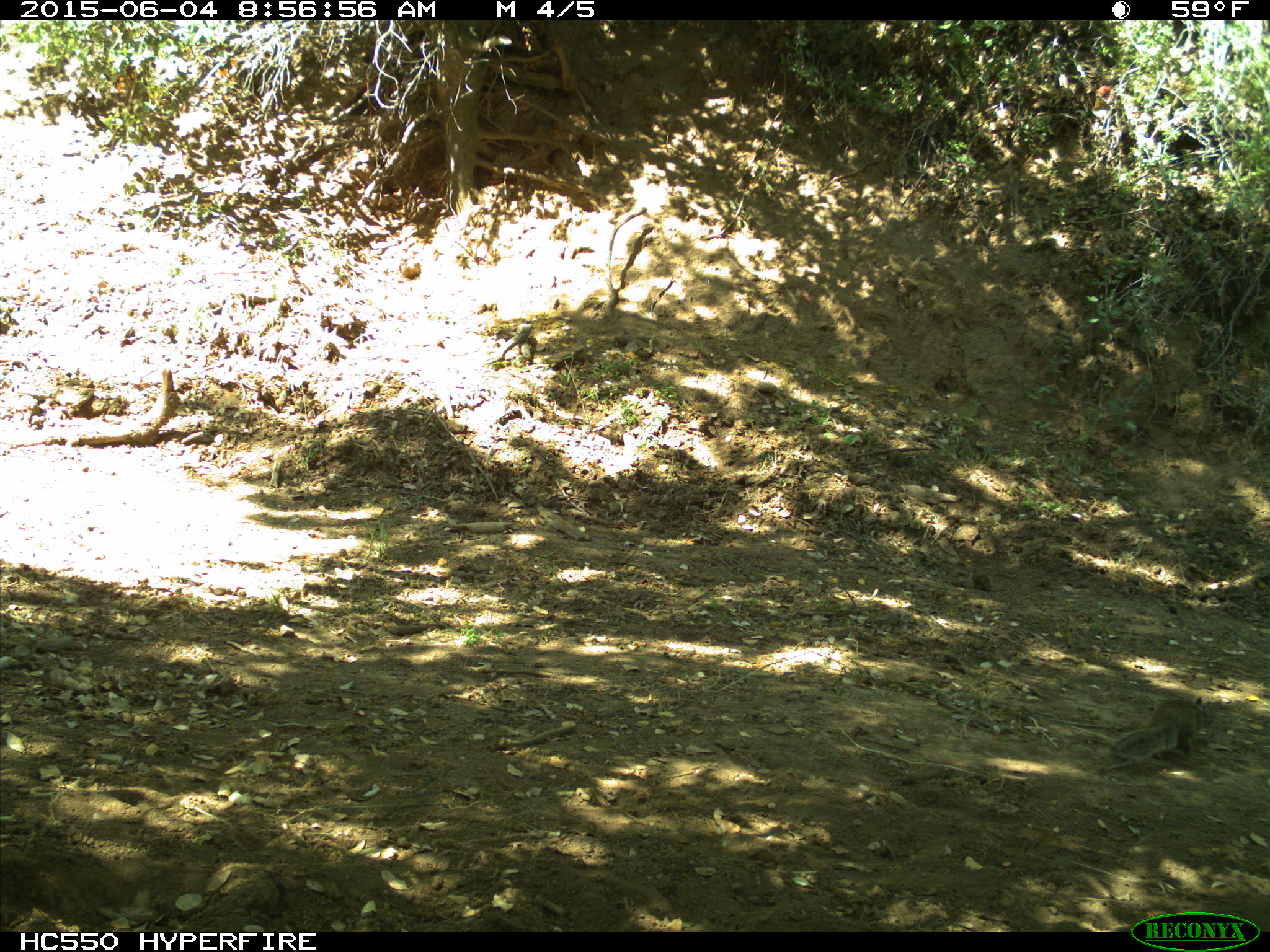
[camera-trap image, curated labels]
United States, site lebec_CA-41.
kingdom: Animalia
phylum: Chordata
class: Mammalia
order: Rodentia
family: Sciuridae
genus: Otospermophilus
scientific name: Otospermophilus beecheyi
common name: california ground squirrel